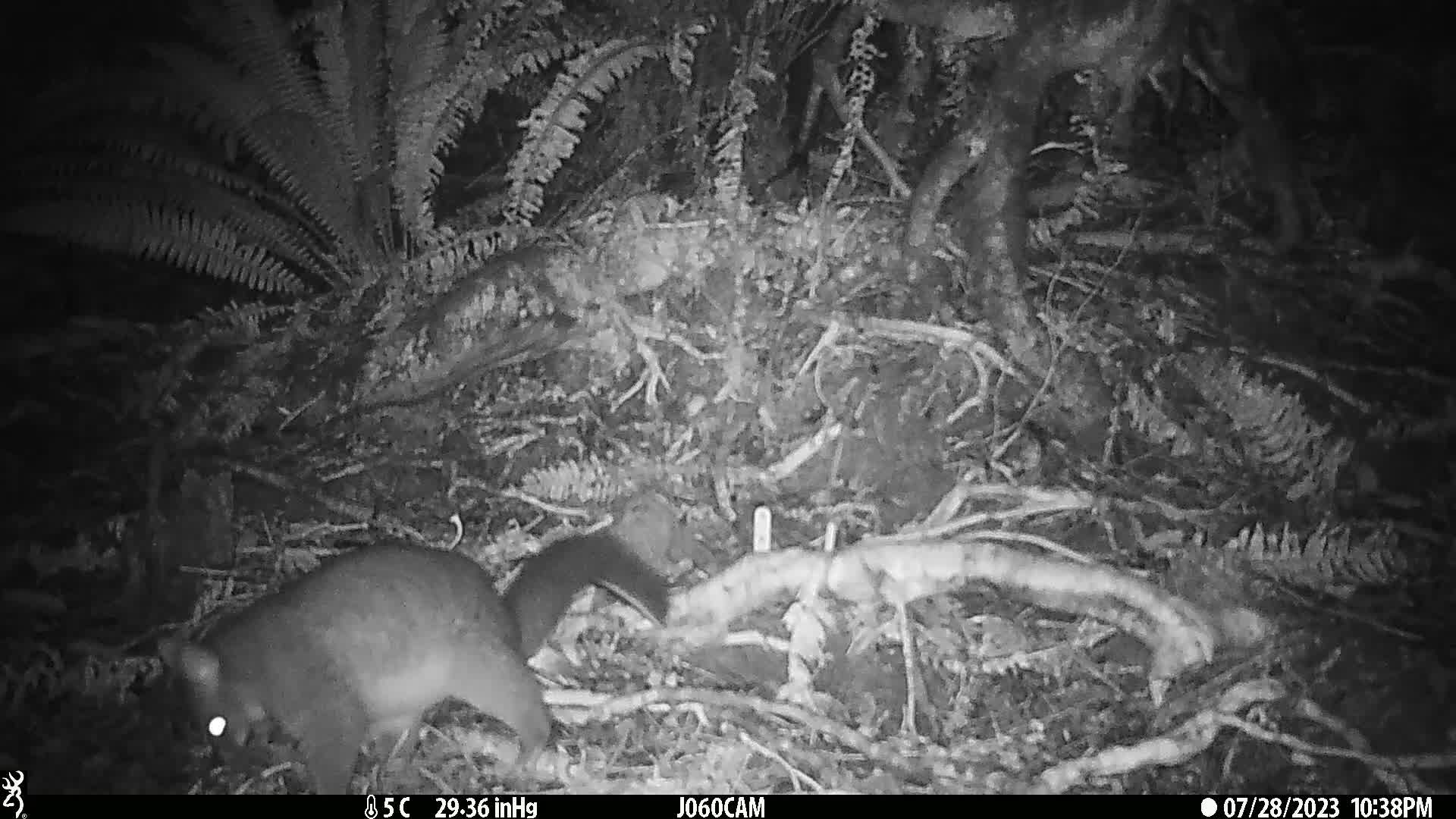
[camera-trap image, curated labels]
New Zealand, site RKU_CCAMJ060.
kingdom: Animalia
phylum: Chordata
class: Mammalia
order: Diprotodontia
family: Phalangeridae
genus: Trichosurus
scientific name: Trichosurus vulpecula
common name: common brushtail possum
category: possum